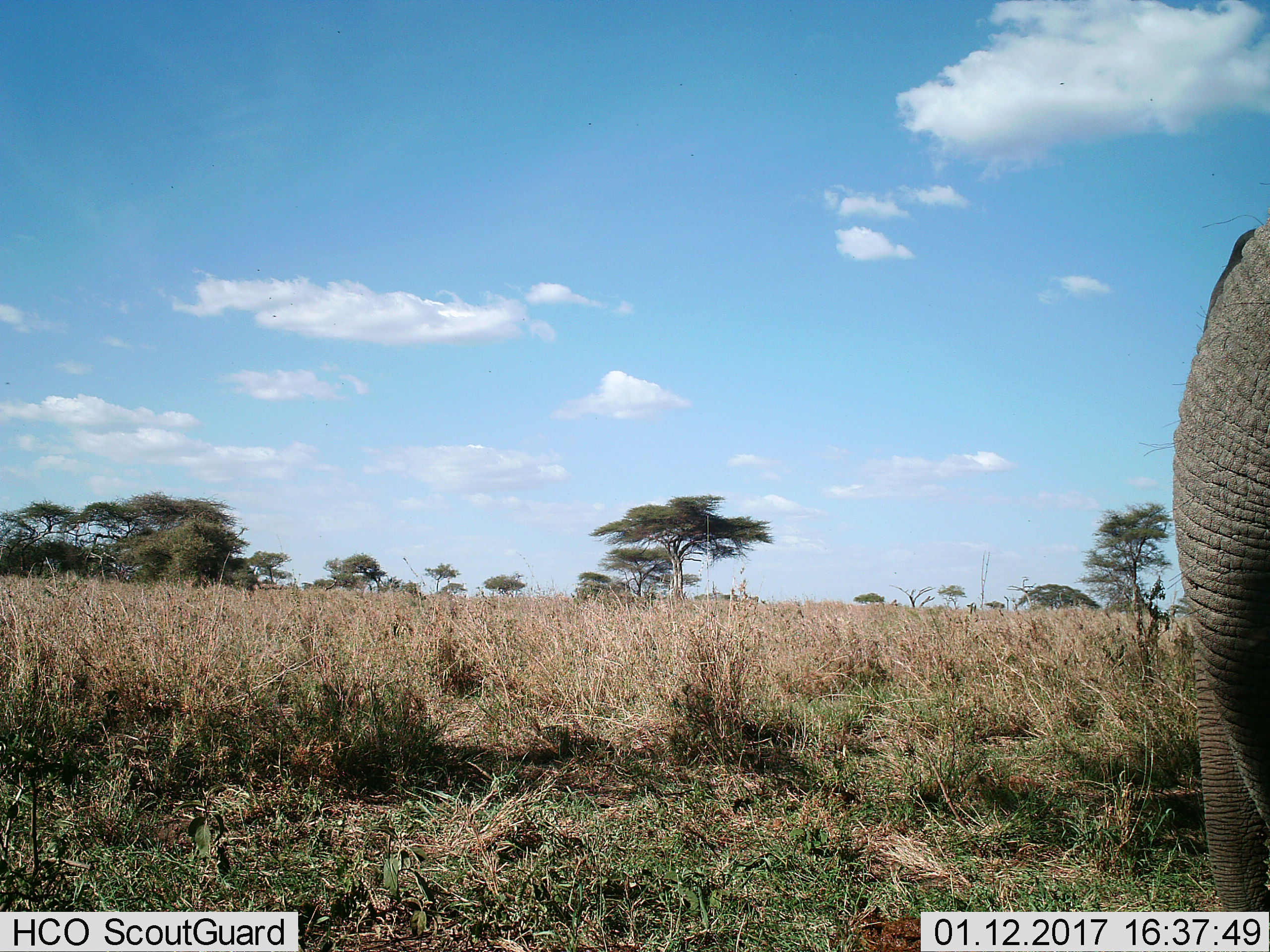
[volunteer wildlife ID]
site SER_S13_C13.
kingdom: Animalia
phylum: Chordata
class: Mammalia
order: Proboscidea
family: Elephantidae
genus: Loxodonta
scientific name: Loxodonta africana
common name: african bush elephant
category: elephant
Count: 1.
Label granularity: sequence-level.